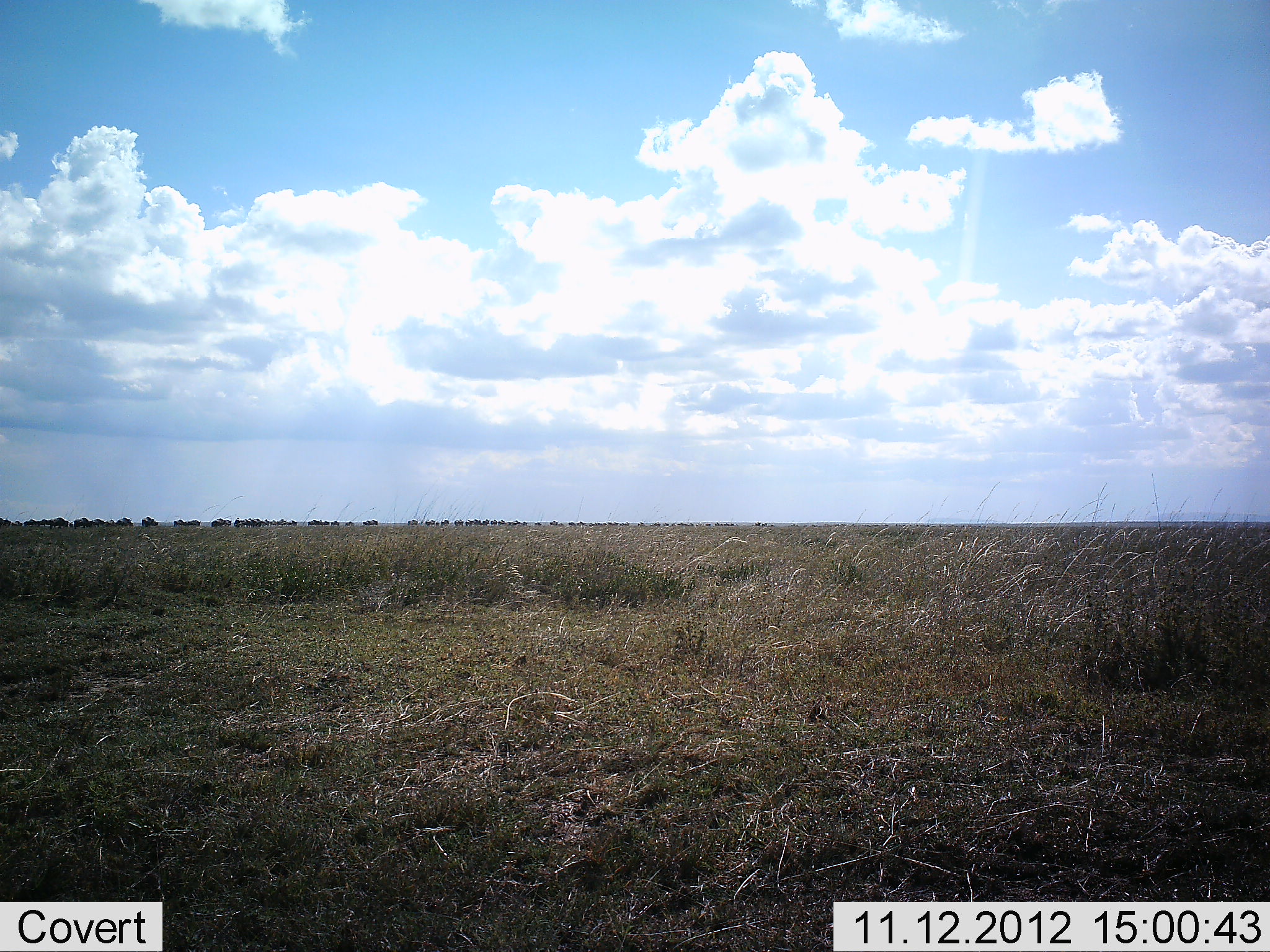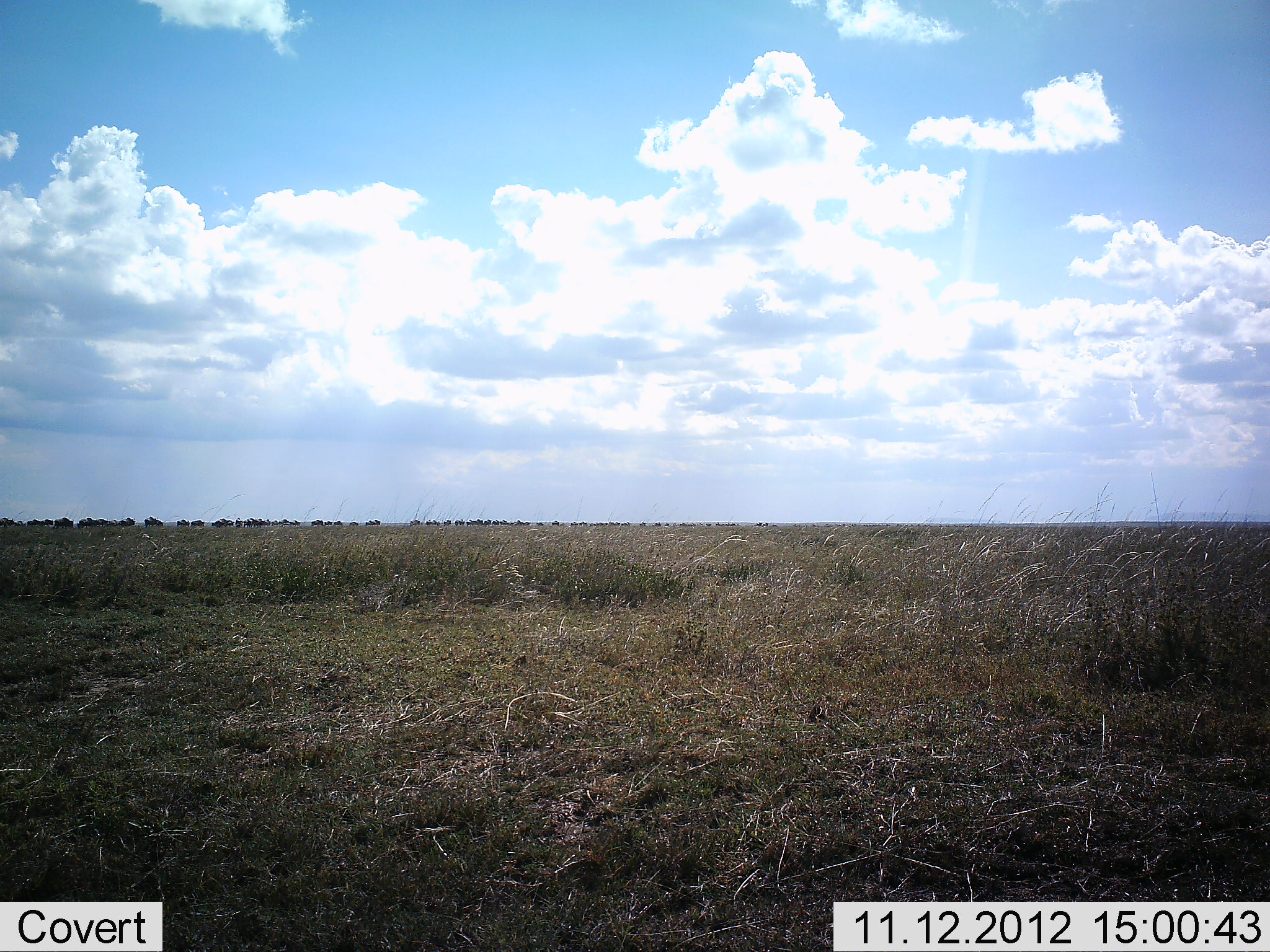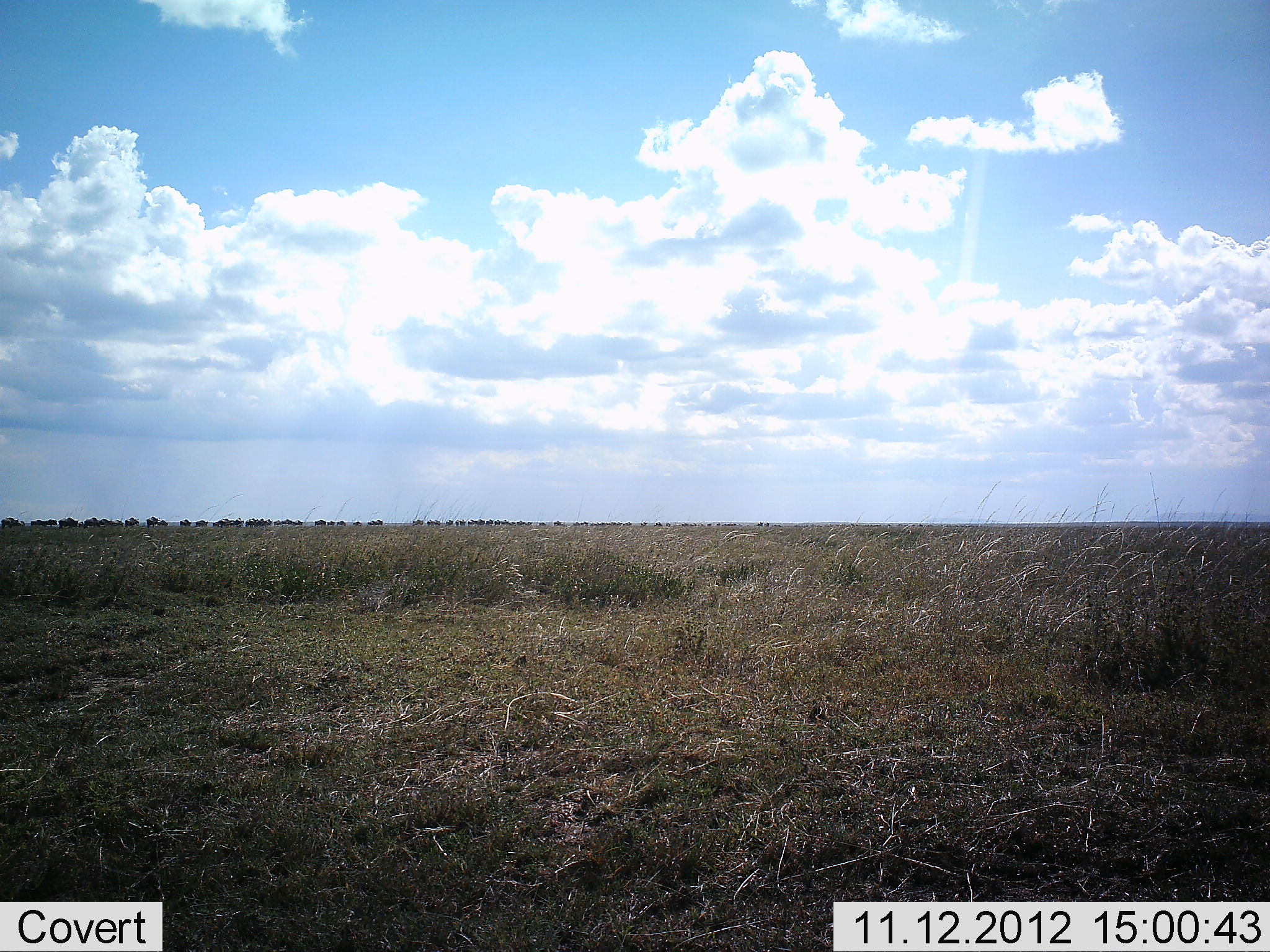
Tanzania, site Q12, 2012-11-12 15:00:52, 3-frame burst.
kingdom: Animalia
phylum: Chordata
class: Mammalia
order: Artiodactyla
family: Bovidae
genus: Connochaetes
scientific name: Connochaetes taurinus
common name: blue wildebeest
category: wildebeest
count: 51+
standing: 0%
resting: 0%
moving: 100%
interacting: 0%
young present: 0%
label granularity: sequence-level